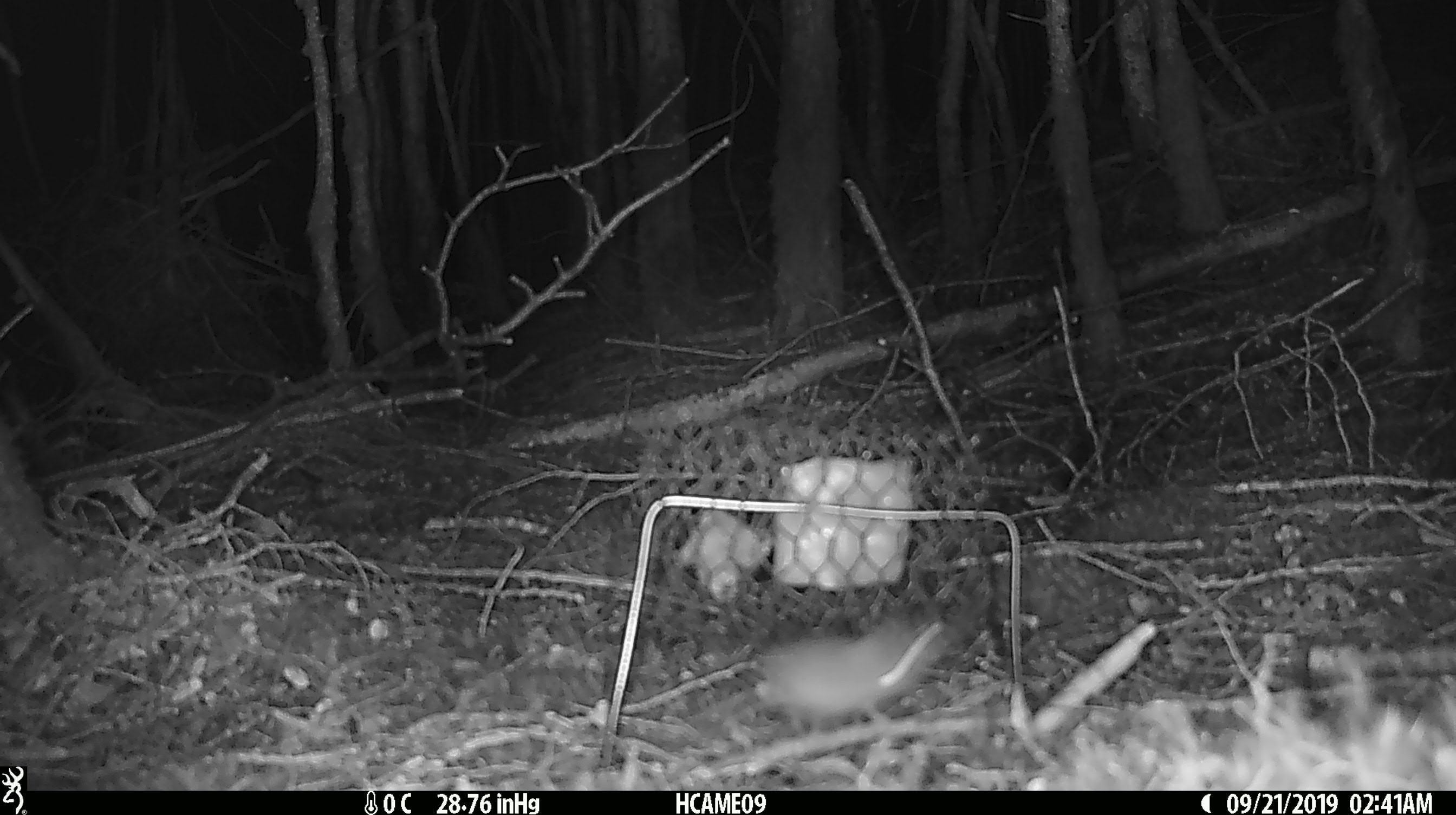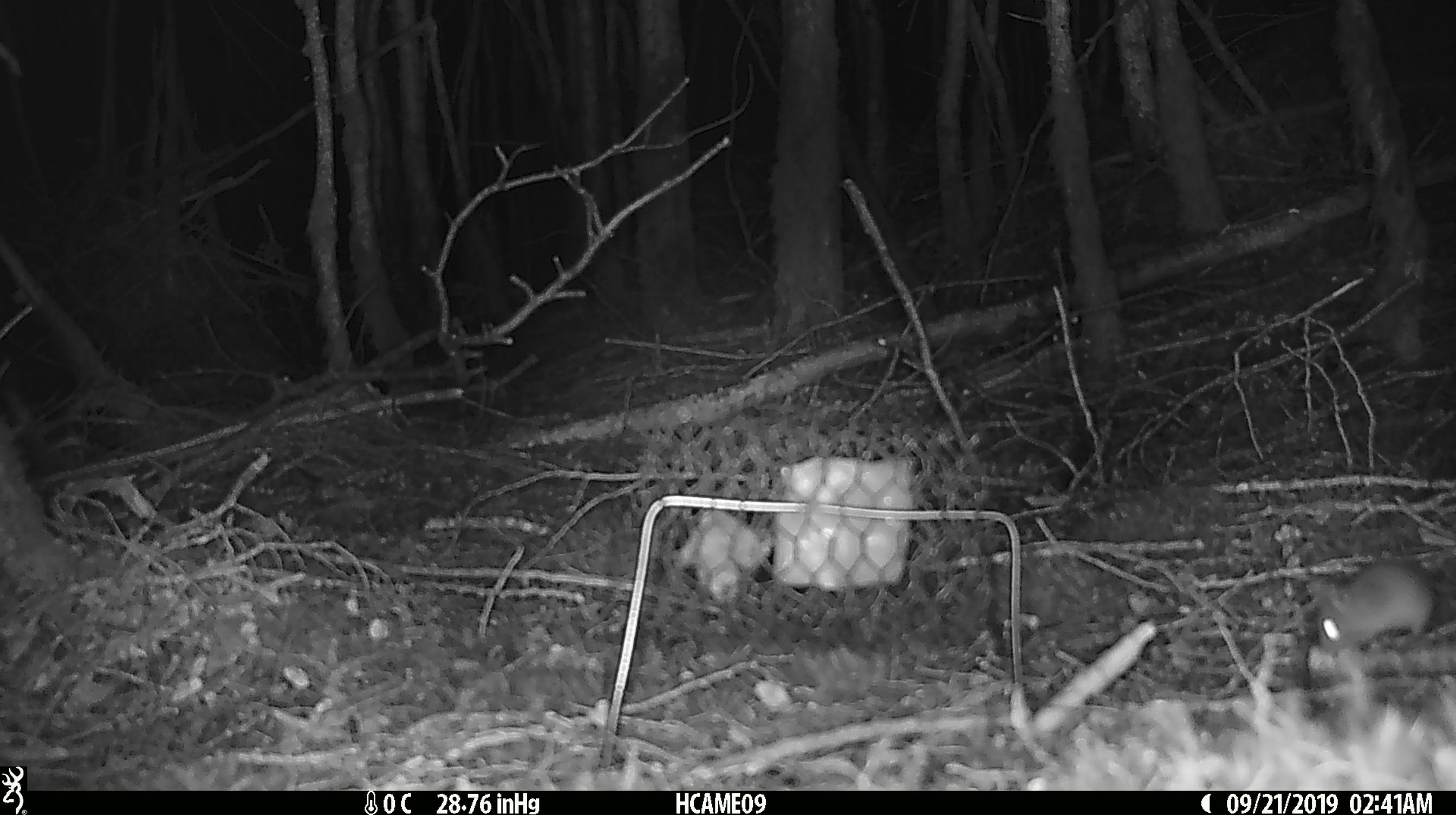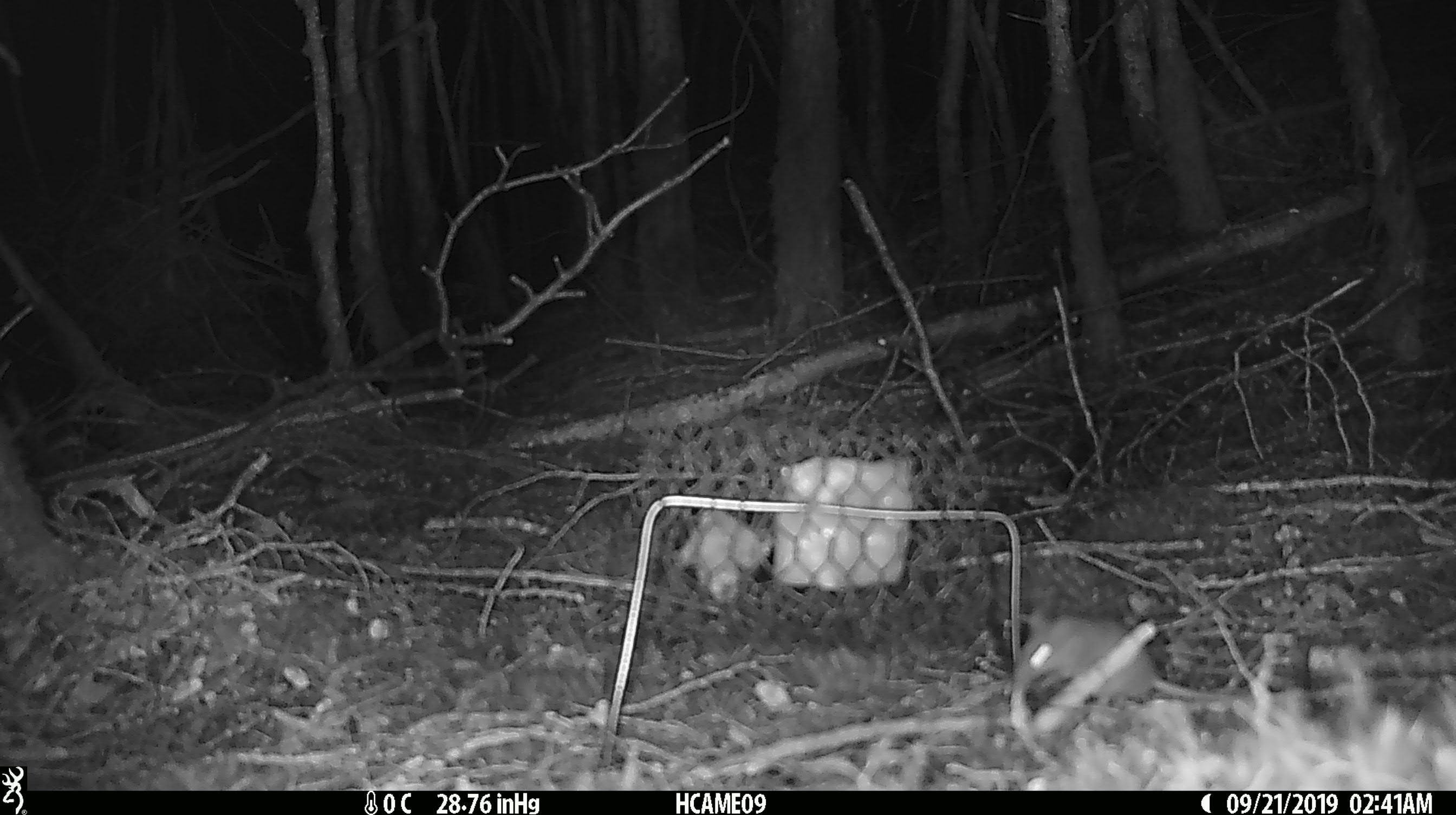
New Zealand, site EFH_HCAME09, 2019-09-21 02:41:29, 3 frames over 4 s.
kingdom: Animalia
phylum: Chordata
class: Mammalia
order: Rodentia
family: Muridae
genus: Mus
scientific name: Mus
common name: mouse